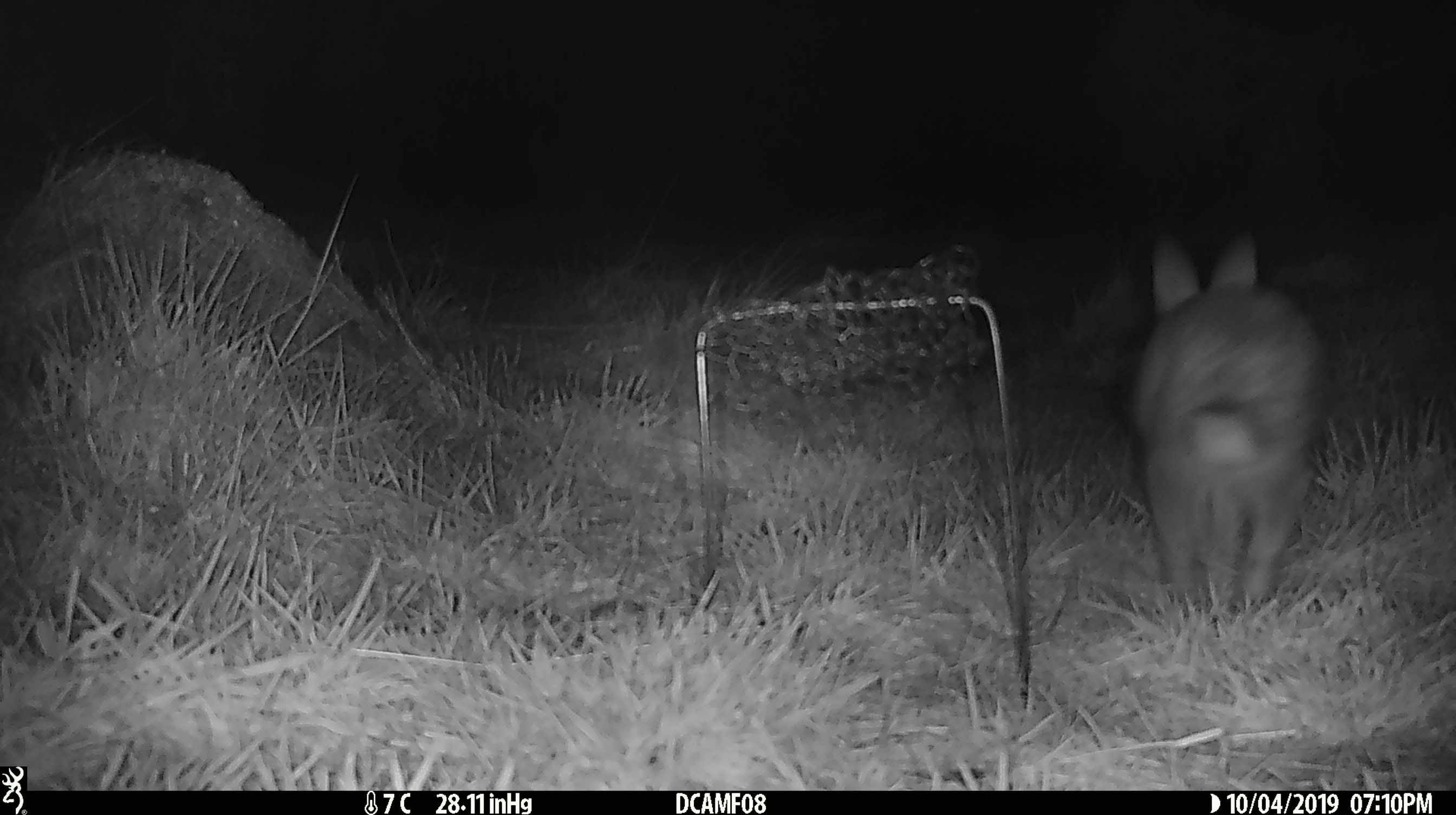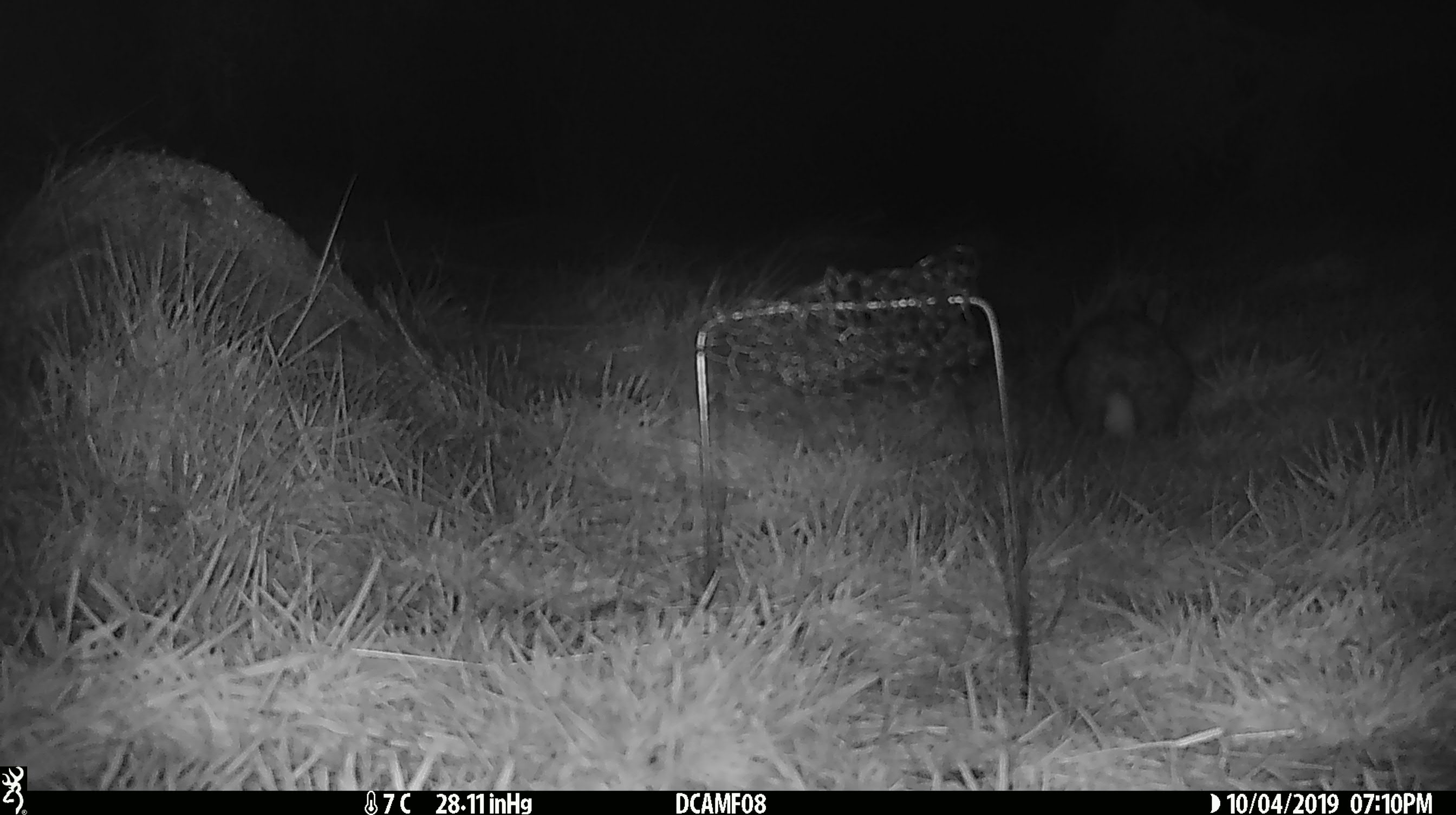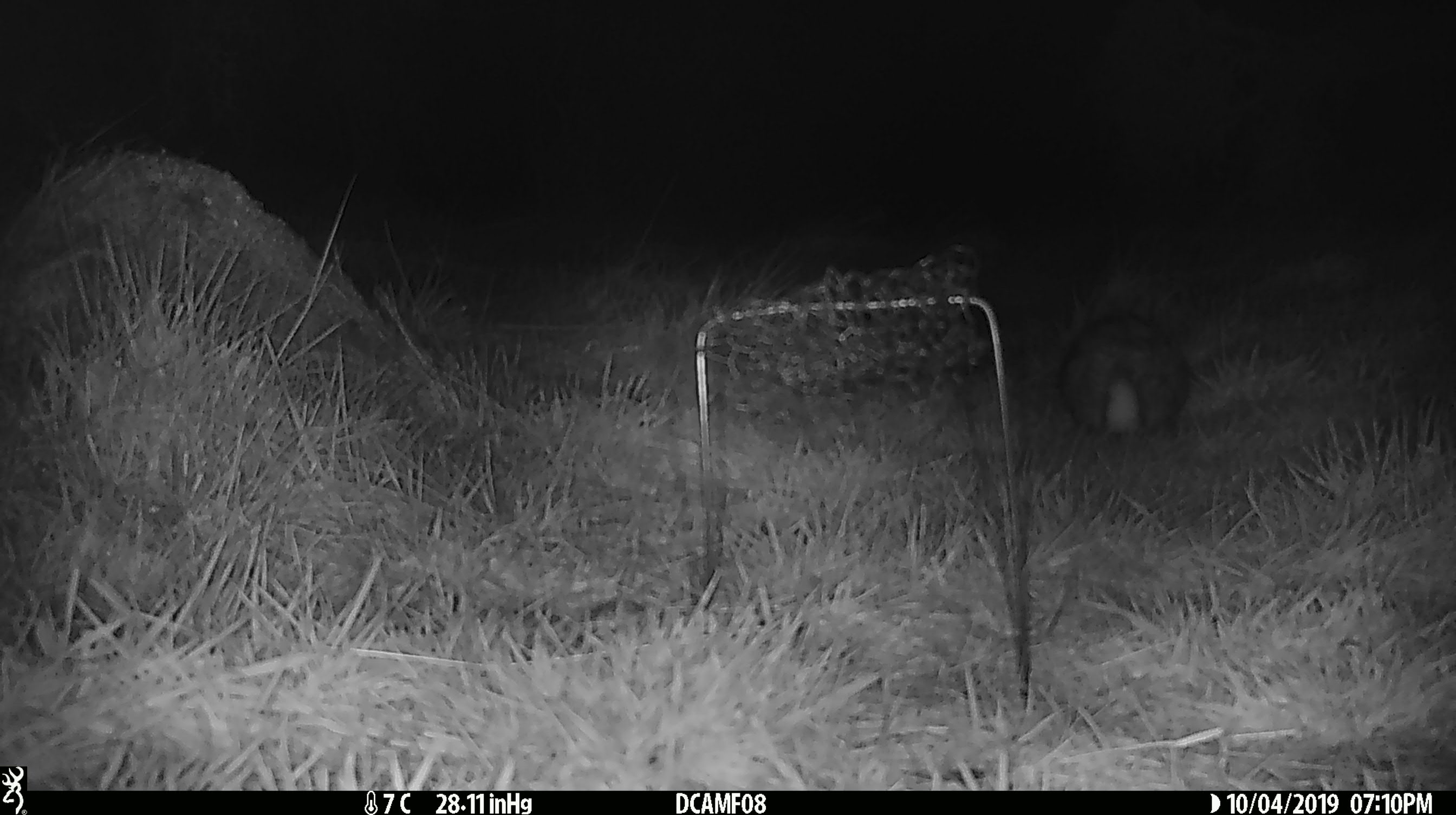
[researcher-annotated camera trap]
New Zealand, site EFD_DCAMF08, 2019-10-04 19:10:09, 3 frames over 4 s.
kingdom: Animalia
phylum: Chordata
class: Mammalia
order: Lagomorpha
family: Leporidae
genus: Oryctolagus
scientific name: Oryctolagus cuniculus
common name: european rabbit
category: rabbit